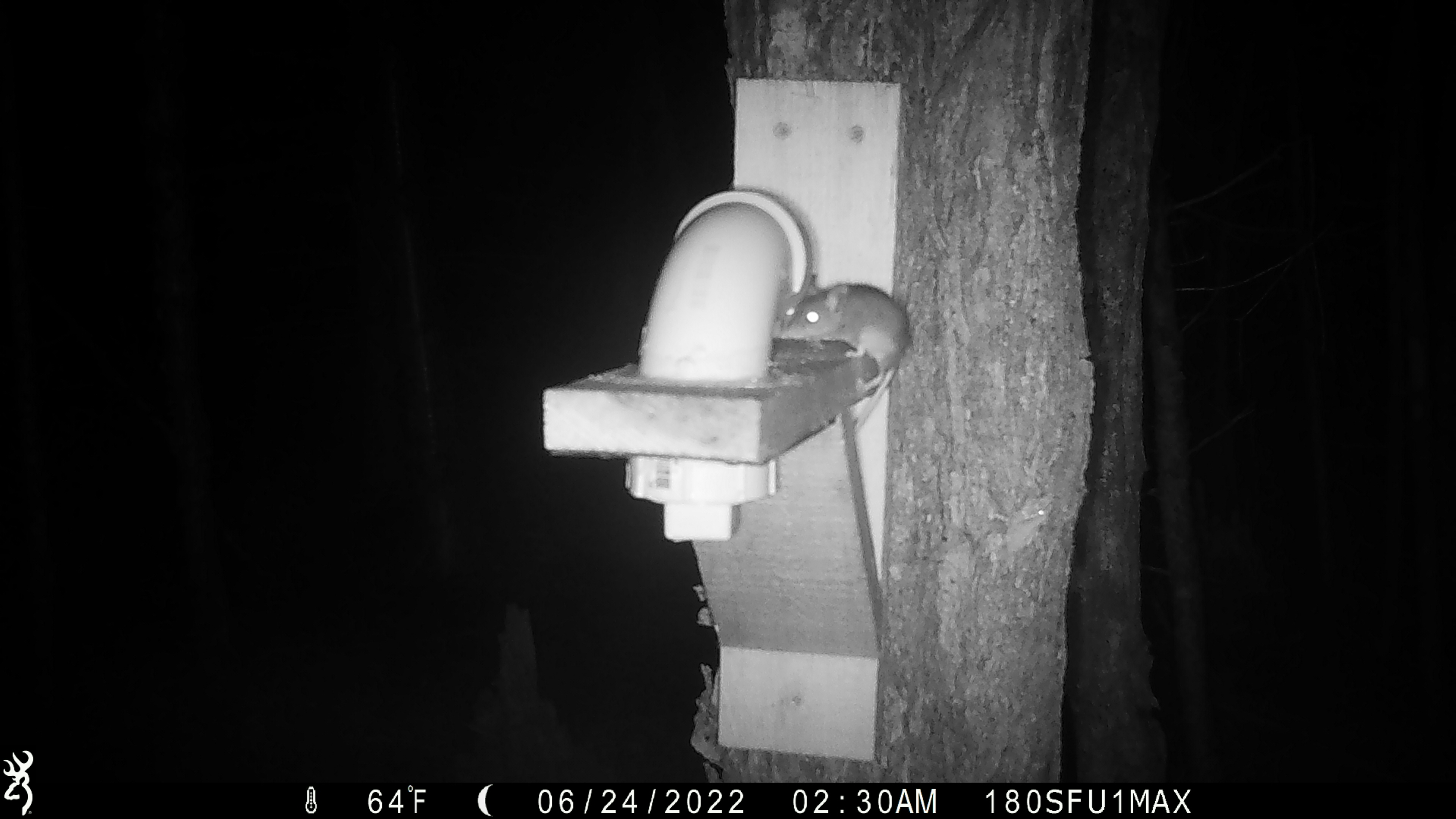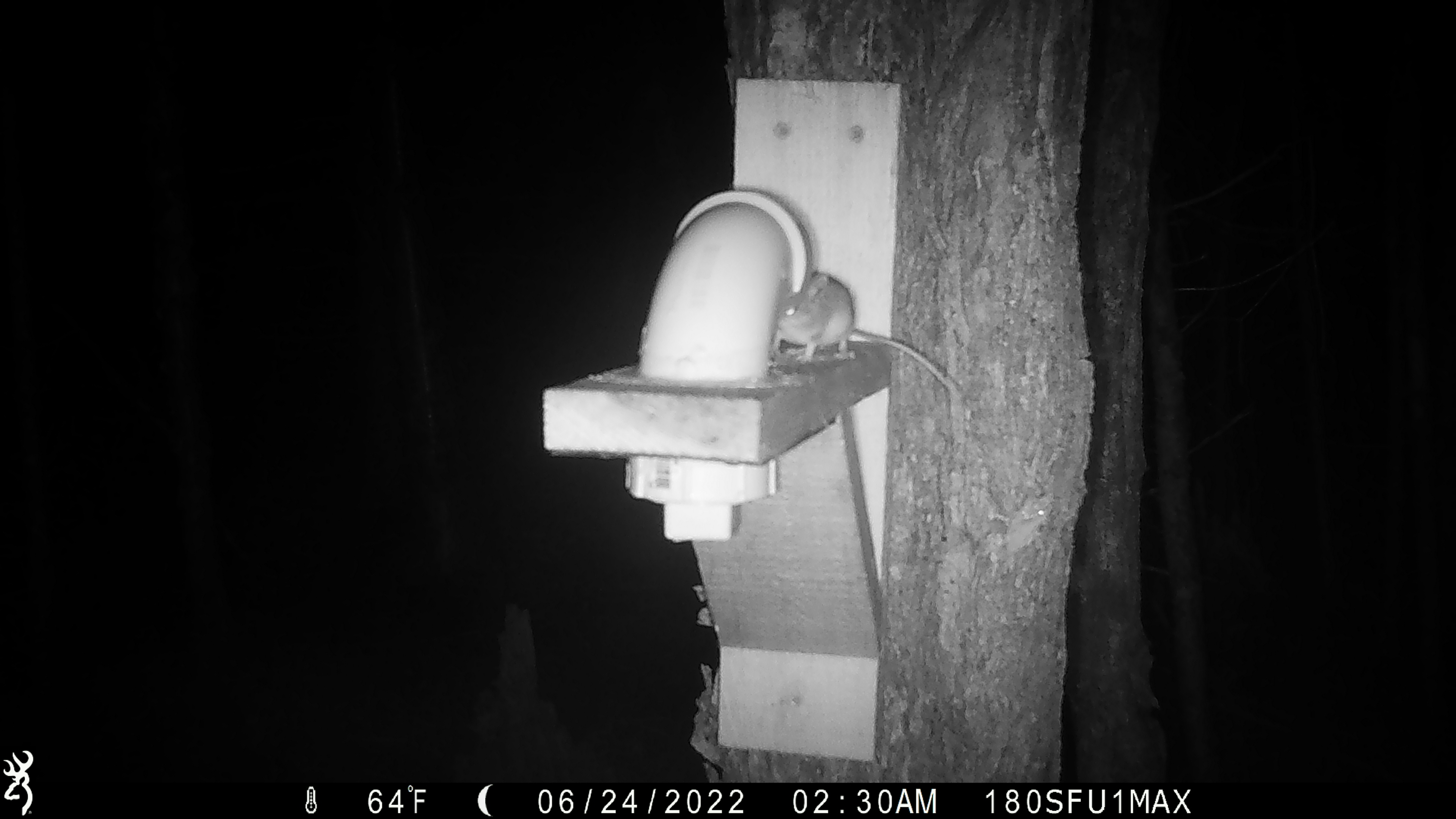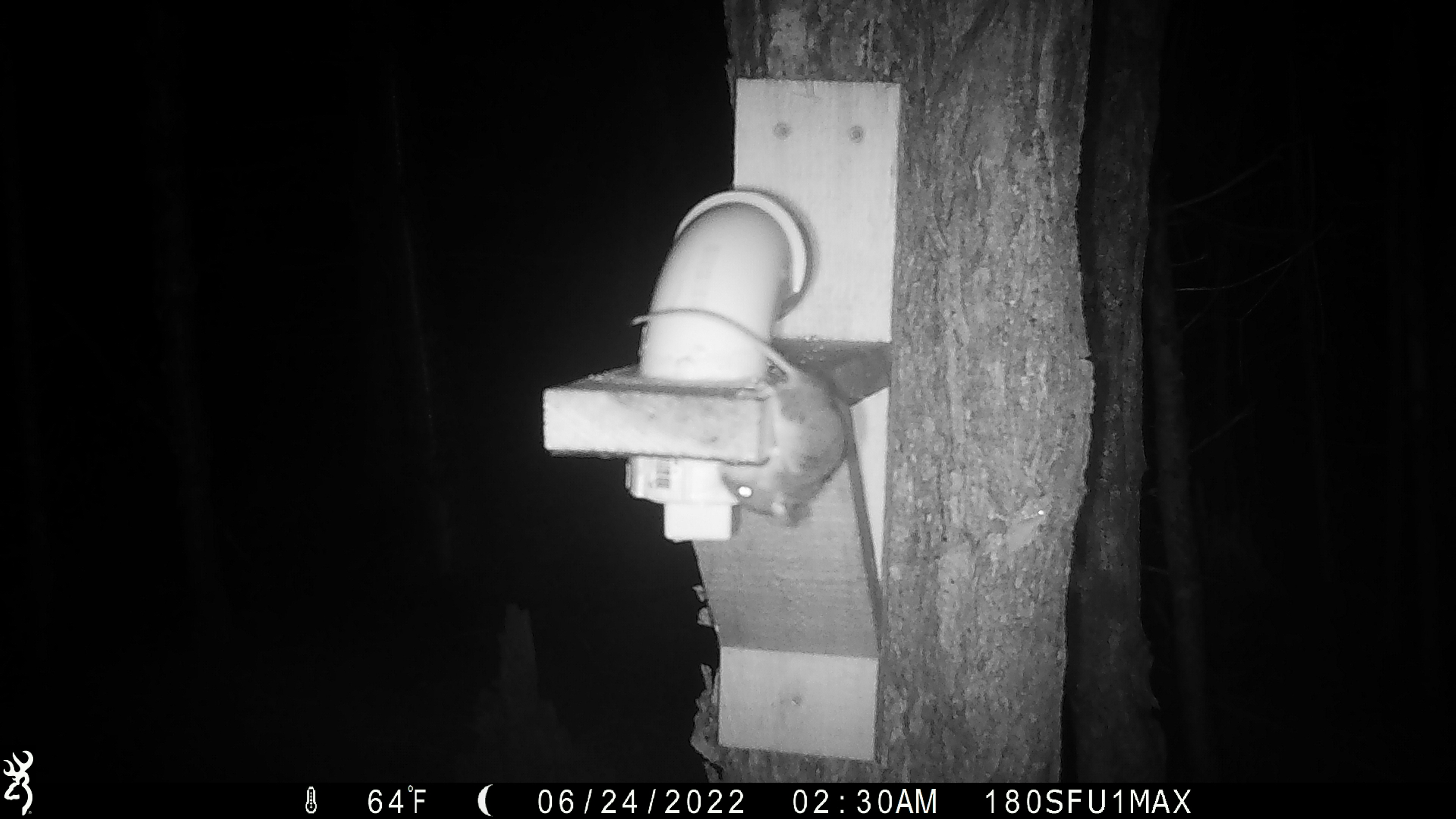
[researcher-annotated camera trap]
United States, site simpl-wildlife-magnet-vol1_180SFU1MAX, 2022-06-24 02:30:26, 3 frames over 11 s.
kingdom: Animalia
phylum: Chordata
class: Mammalia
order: Rodentia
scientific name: Rodentia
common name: mouse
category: mouse sp.